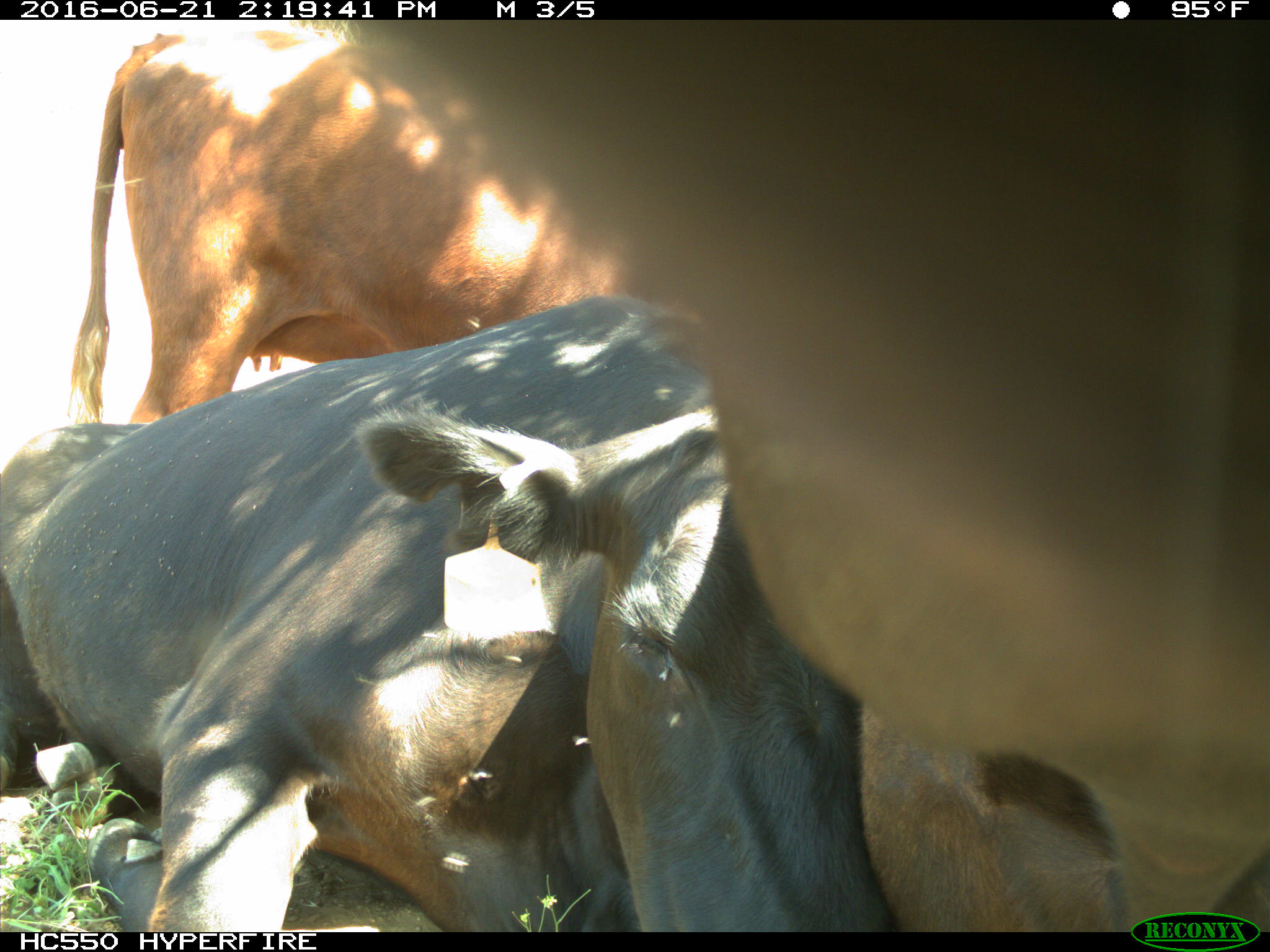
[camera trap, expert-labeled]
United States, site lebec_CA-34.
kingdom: Animalia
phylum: Chordata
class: Mammalia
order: Artiodactyla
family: Bovidae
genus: Bos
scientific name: Bos taurus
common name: domestic cow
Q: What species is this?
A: Bos taurus (domestic cow).